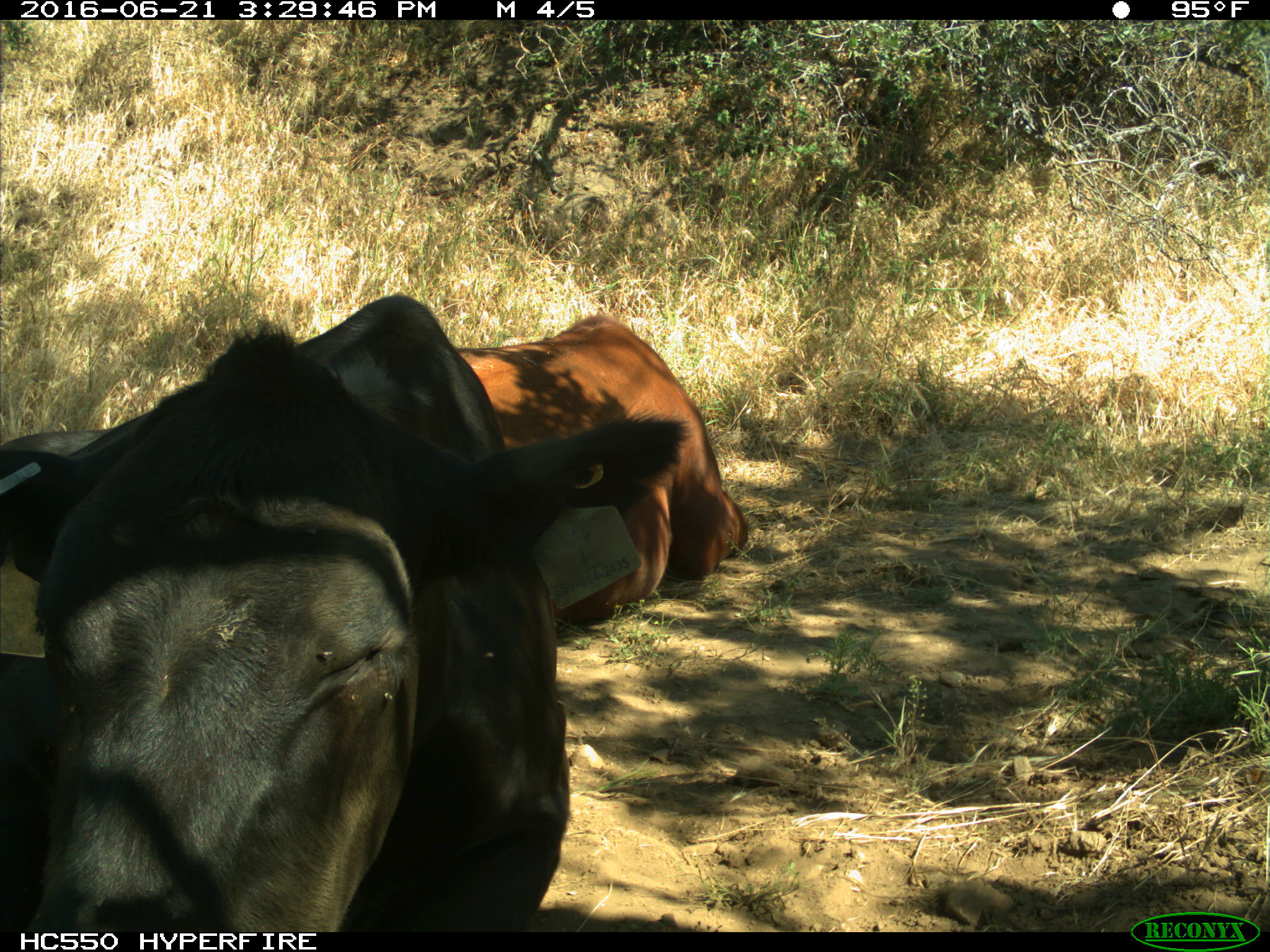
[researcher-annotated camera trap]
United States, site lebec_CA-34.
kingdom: Animalia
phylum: Chordata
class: Mammalia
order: Artiodactyla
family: Bovidae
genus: Bos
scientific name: Bos taurus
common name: domestic cow